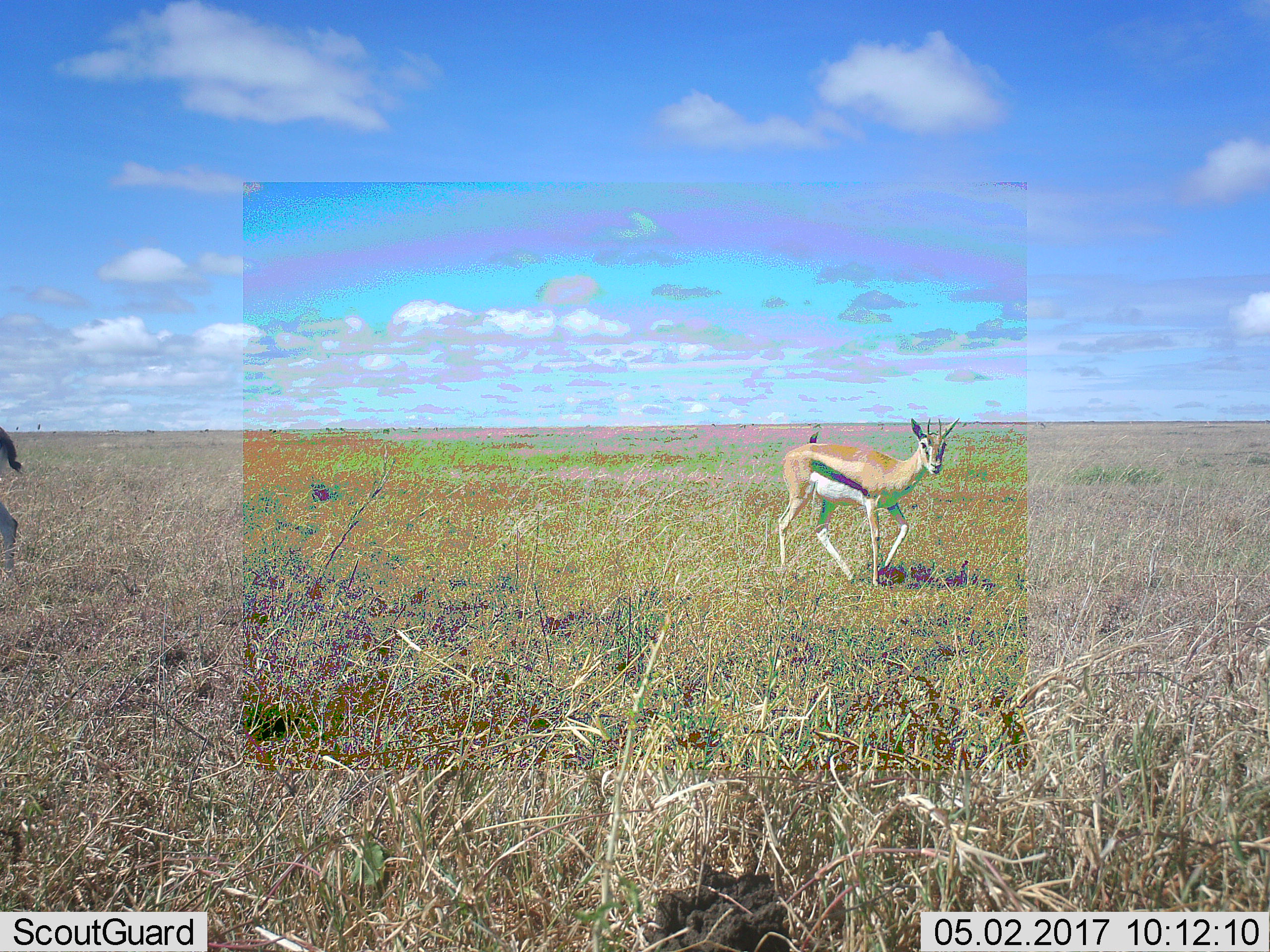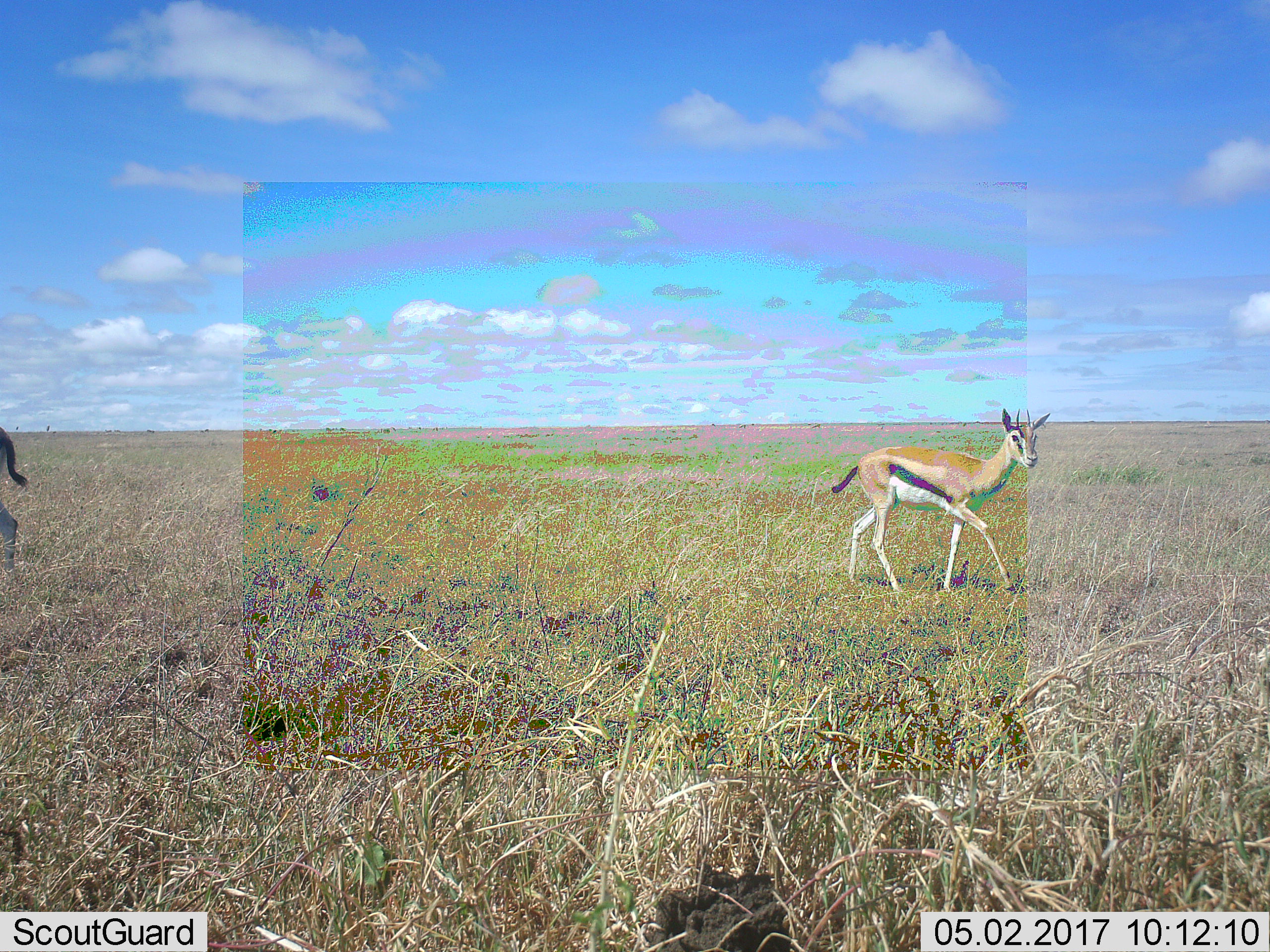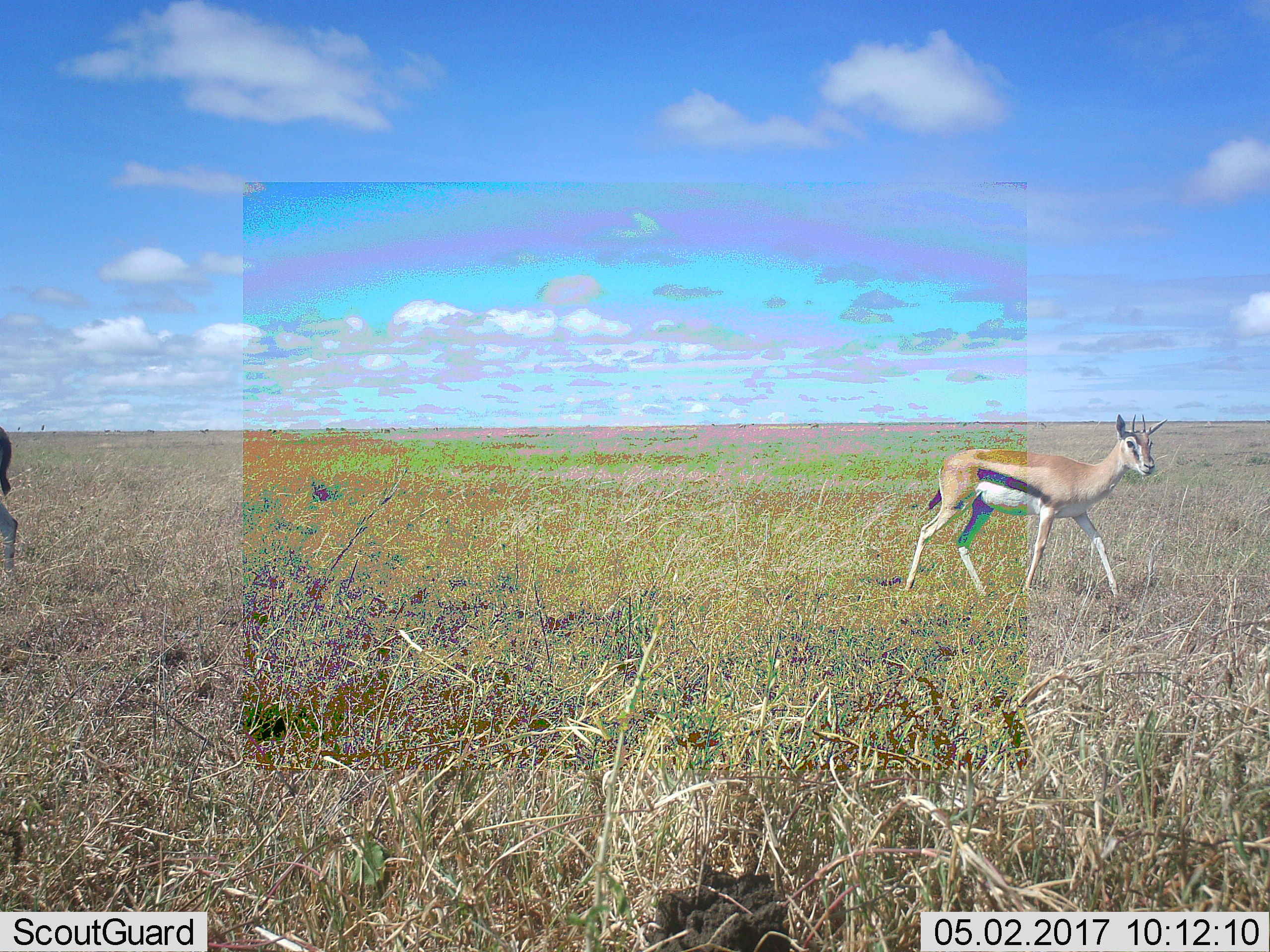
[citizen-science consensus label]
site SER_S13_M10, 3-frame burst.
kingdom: Animalia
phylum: Chordata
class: Mammalia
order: Artiodactyla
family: Bovidae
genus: Eudorcas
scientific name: Eudorcas thomsonii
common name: thomson's gazelle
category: gazellethomsons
Gazellethomsons (thomson's gazelle) (Eudorcas thomsonii), count 2. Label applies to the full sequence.